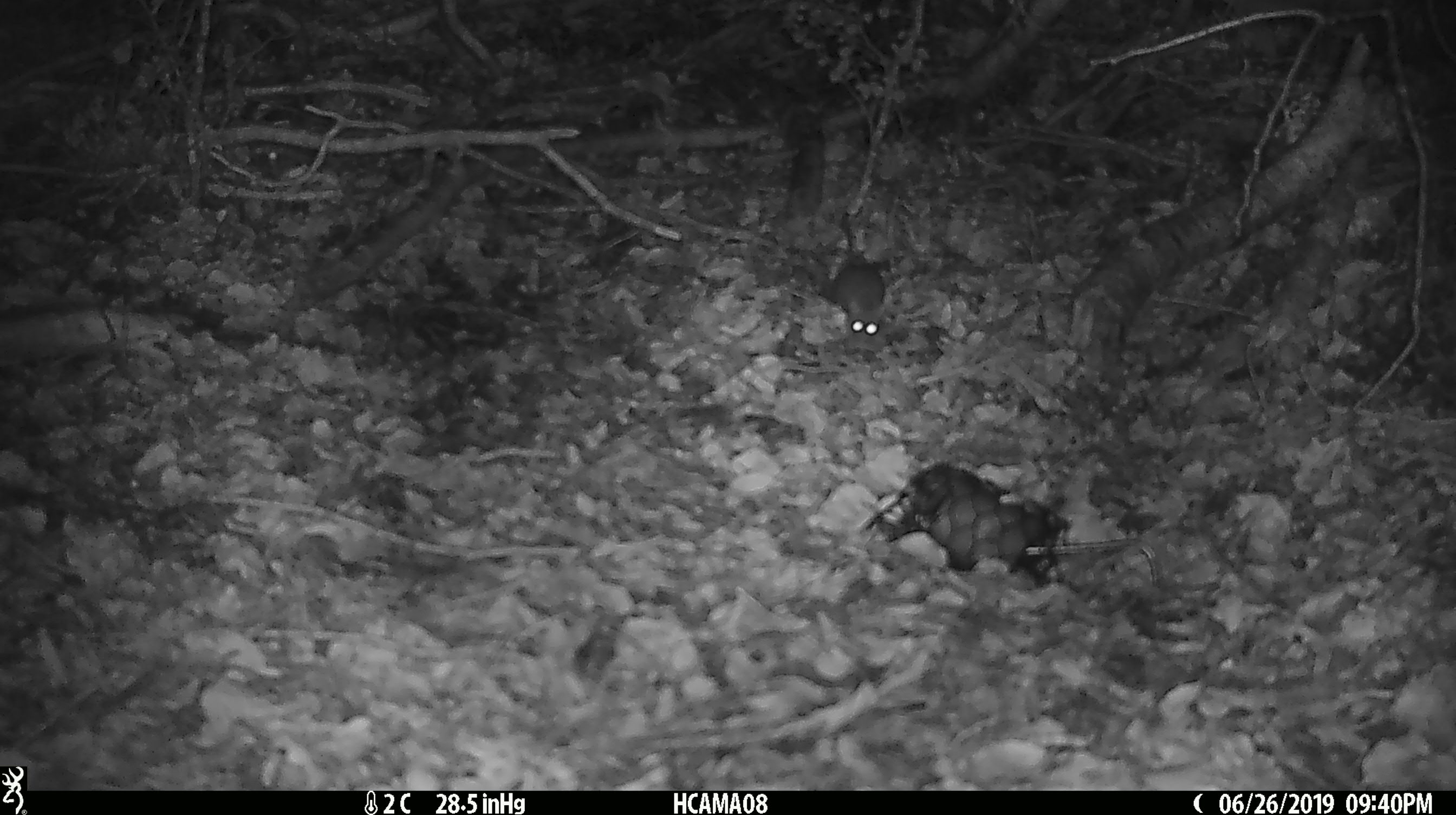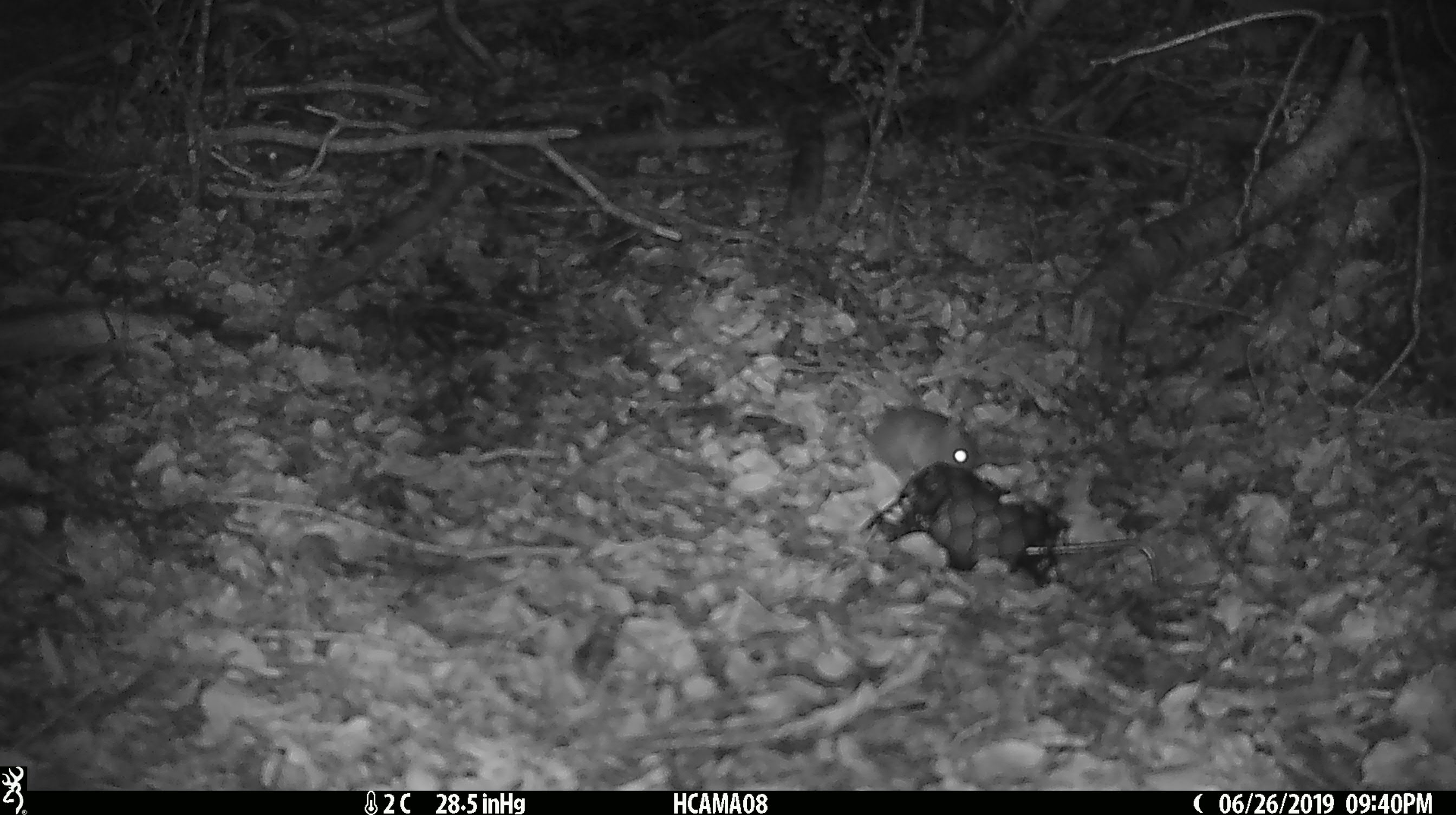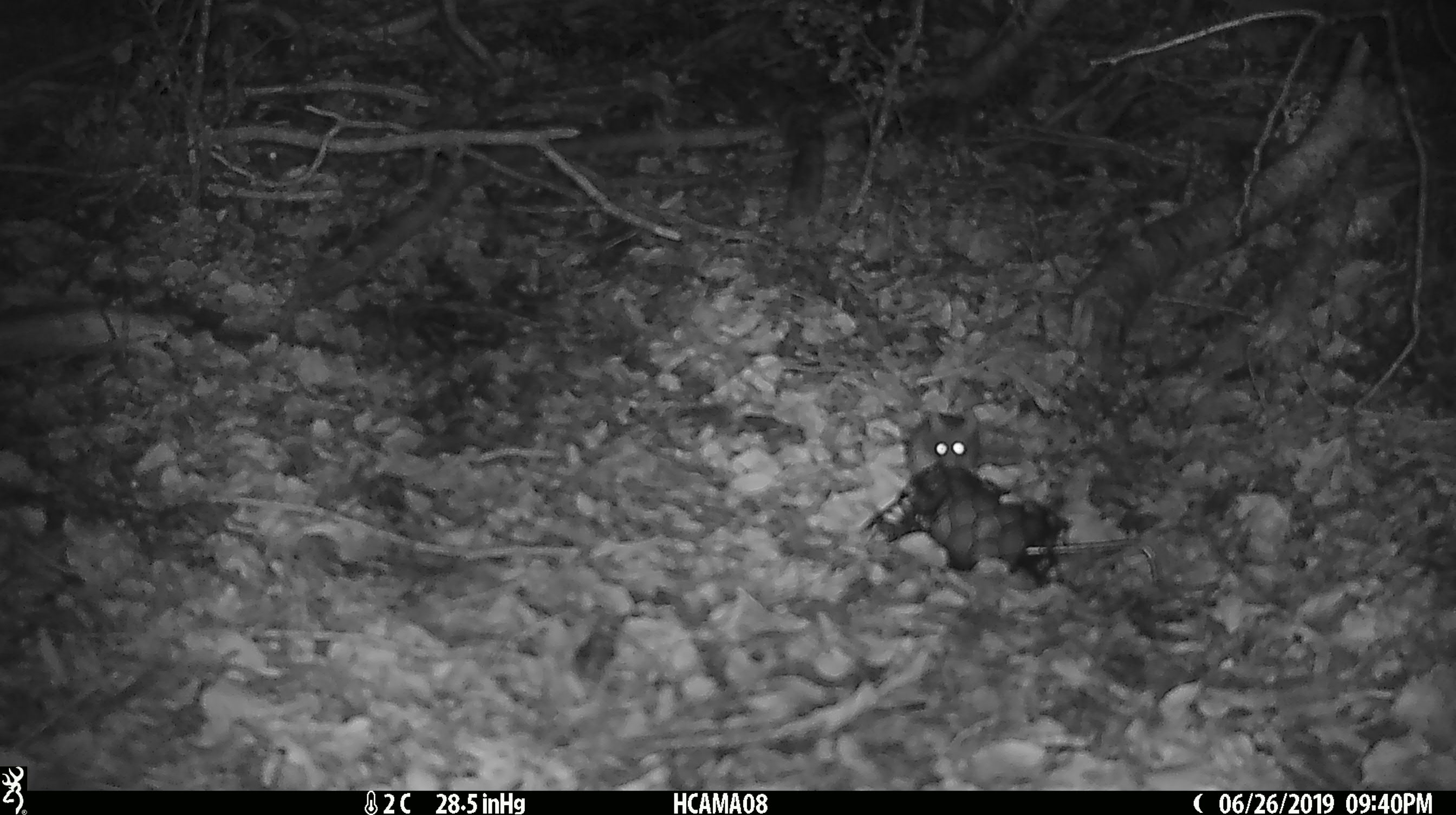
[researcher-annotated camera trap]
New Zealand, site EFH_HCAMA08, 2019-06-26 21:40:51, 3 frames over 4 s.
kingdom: Animalia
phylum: Chordata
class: Mammalia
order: Rodentia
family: Muridae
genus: Mus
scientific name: Mus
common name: mouse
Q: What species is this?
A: Mouse (Mus).